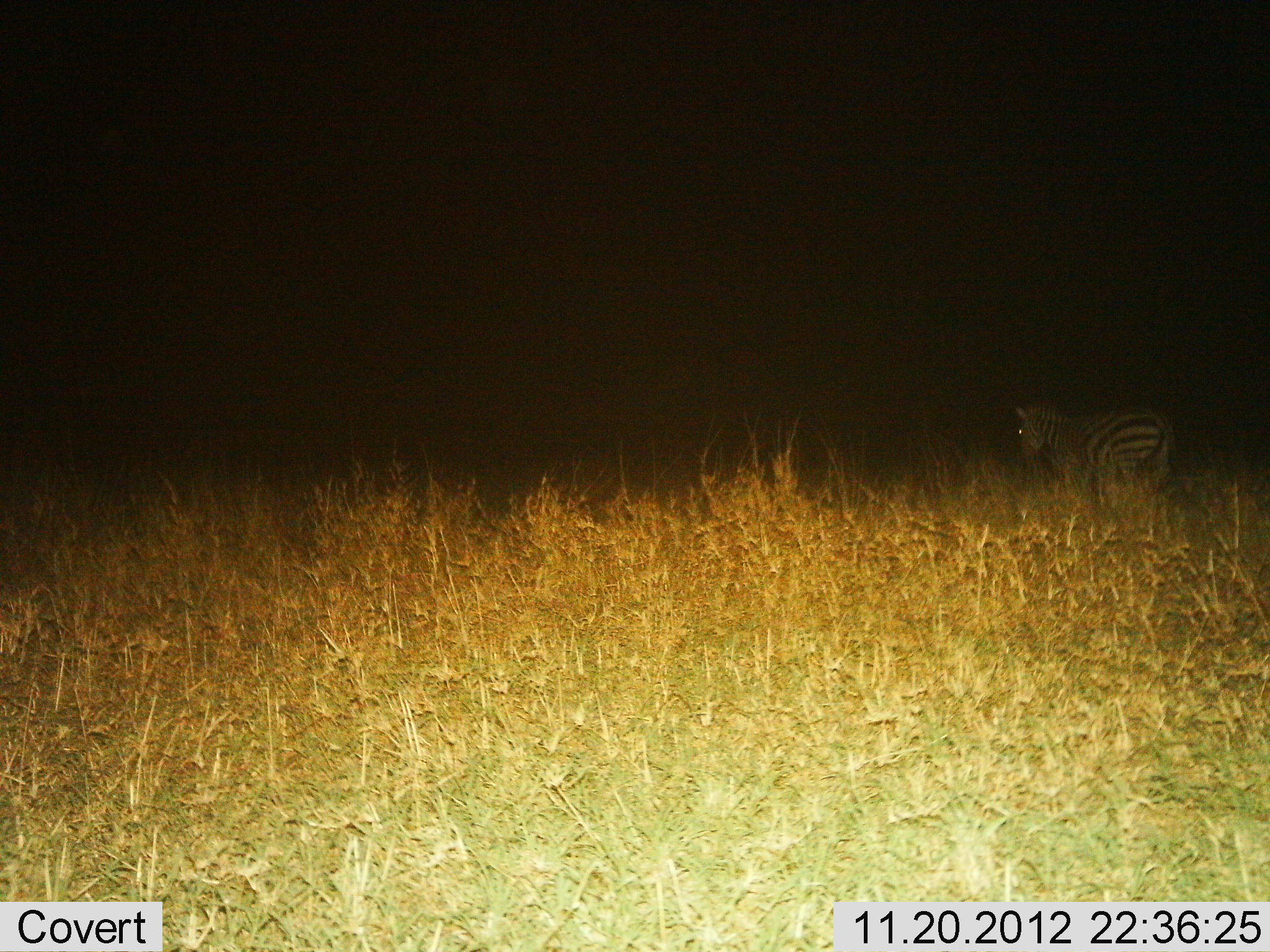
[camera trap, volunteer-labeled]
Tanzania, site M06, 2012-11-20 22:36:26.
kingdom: Animalia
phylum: Chordata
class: Mammalia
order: Perissodactyla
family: Equidae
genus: Equus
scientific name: Equus quagga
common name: plains zebra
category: zebra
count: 1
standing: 80%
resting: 0%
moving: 20%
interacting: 0%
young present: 0%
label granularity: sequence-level